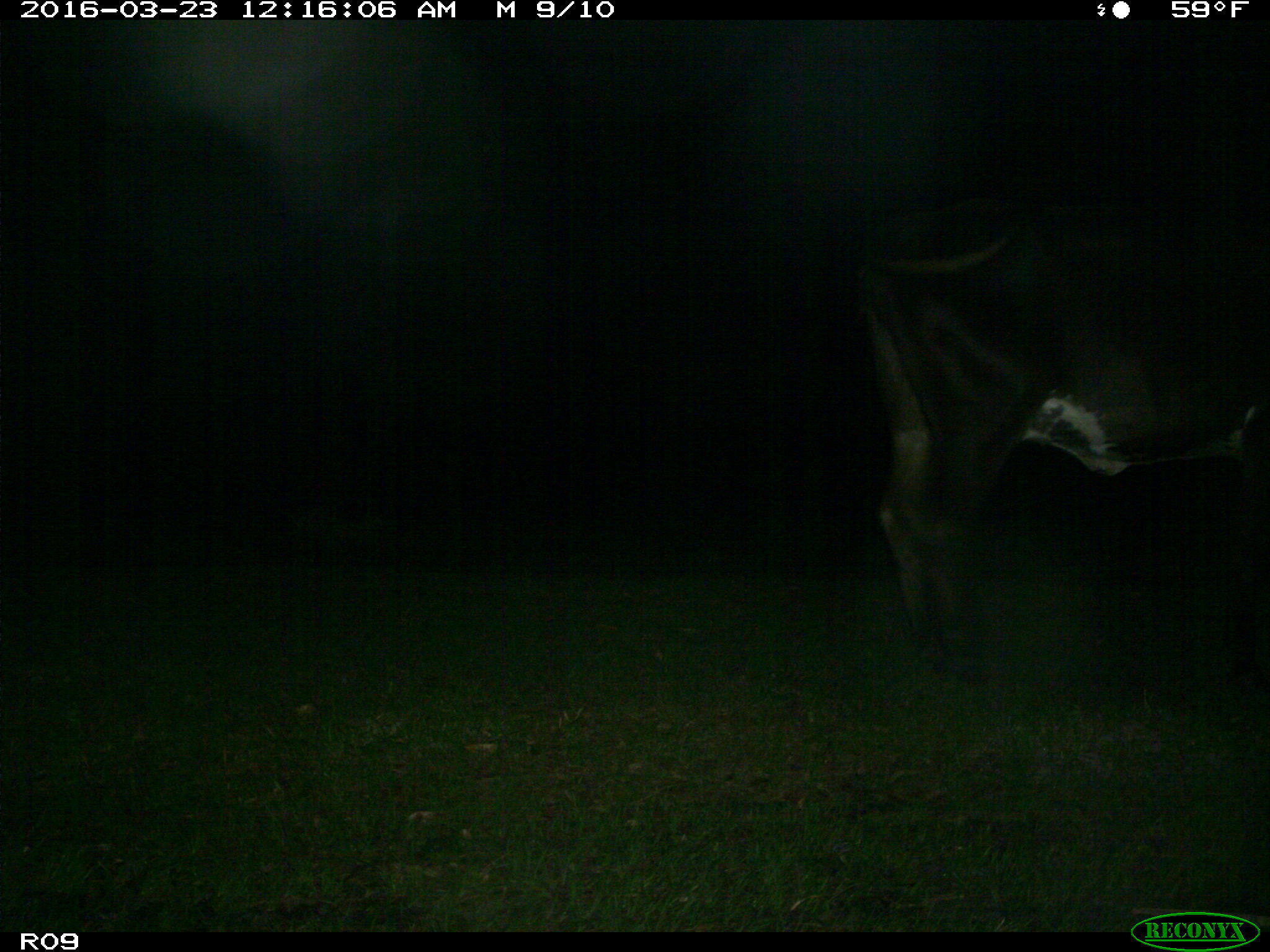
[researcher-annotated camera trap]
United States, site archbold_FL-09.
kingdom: Animalia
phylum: Chordata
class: Mammalia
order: Artiodactyla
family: Bovidae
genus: Bos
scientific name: Bos taurus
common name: domestic cow